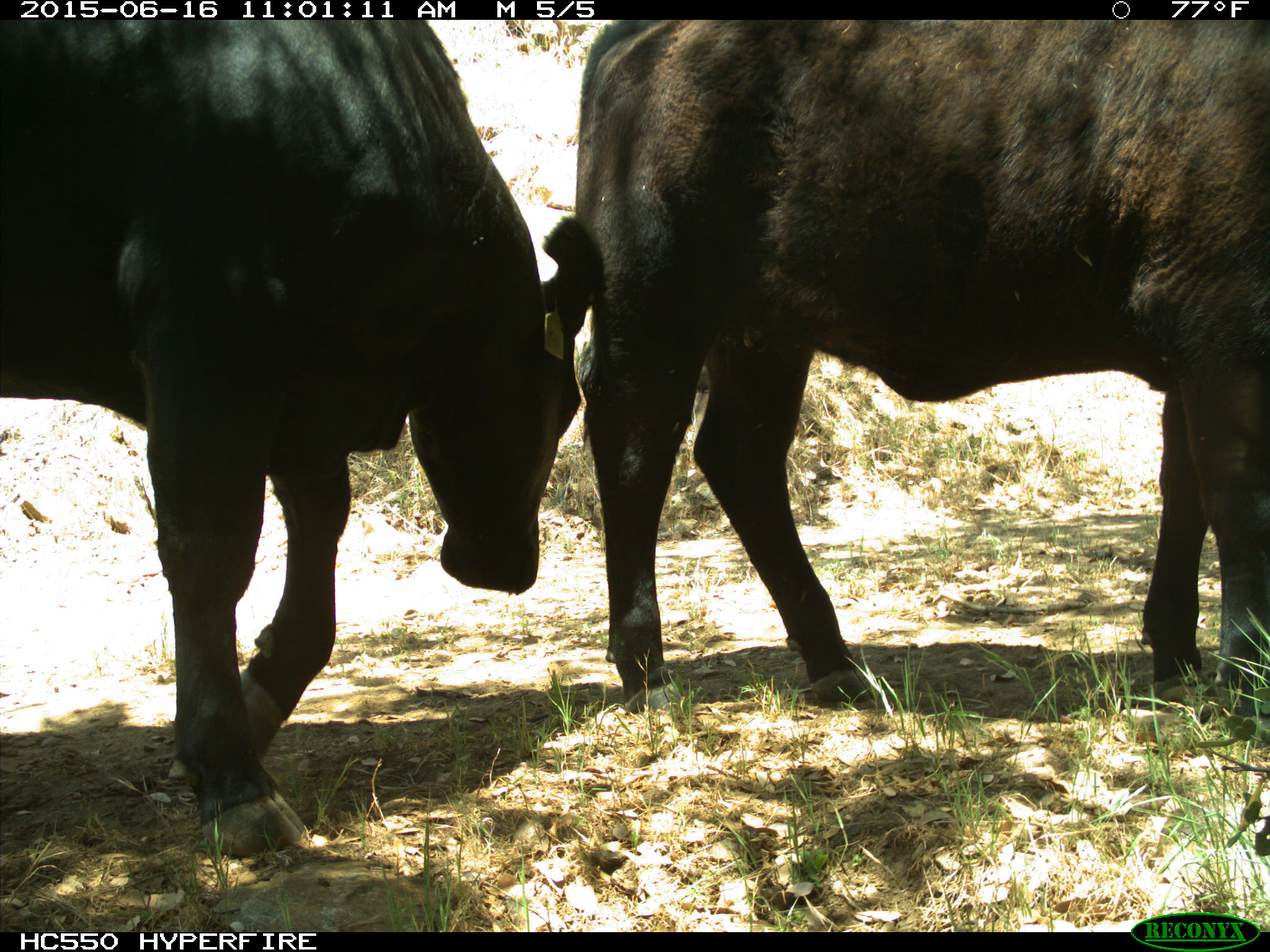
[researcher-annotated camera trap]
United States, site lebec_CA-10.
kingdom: Animalia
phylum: Chordata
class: Mammalia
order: Artiodactyla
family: Bovidae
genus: Bos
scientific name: Bos taurus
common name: domestic cow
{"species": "Bos taurus (domestic cow)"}